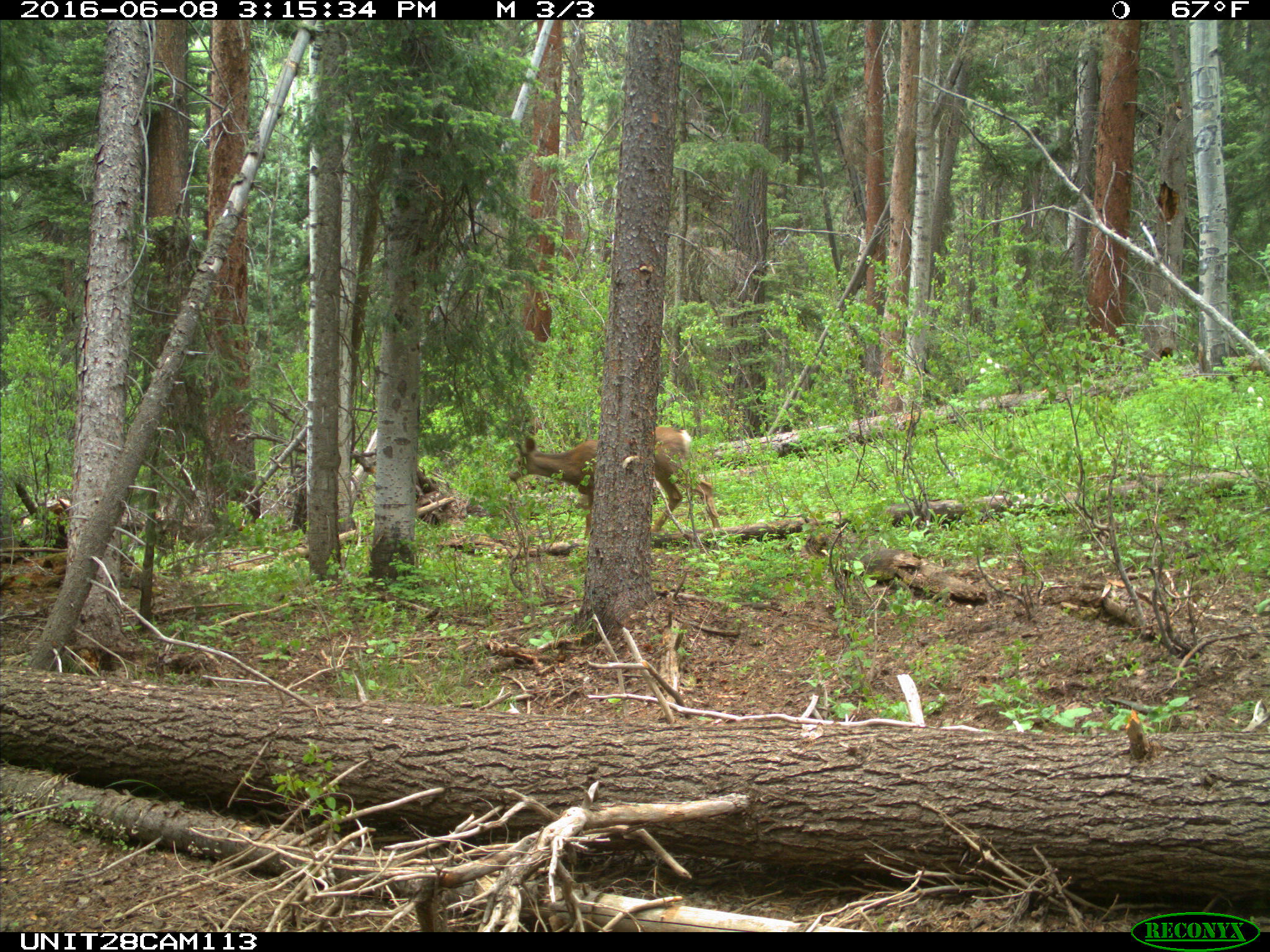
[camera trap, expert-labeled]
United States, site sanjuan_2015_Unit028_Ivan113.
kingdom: Animalia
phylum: Chordata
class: Mammalia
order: Artiodactyla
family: Cervidae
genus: Odocoileus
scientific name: Odocoileus hemionus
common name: mule deer